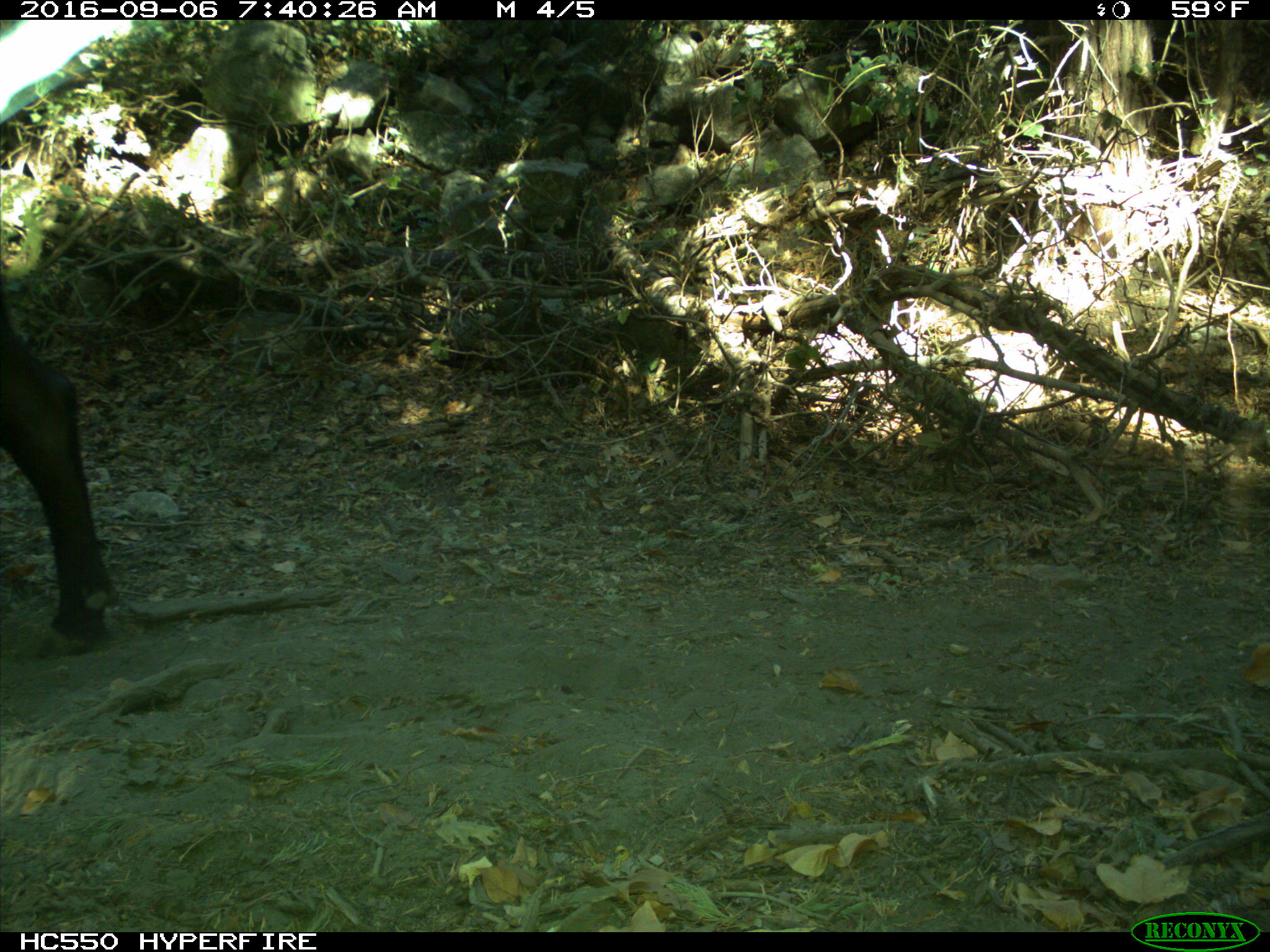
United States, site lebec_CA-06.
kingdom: Animalia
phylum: Chordata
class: Mammalia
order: Artiodactyla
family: Bovidae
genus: Bos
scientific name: Bos taurus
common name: domestic cow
Bos taurus (domestic cow).